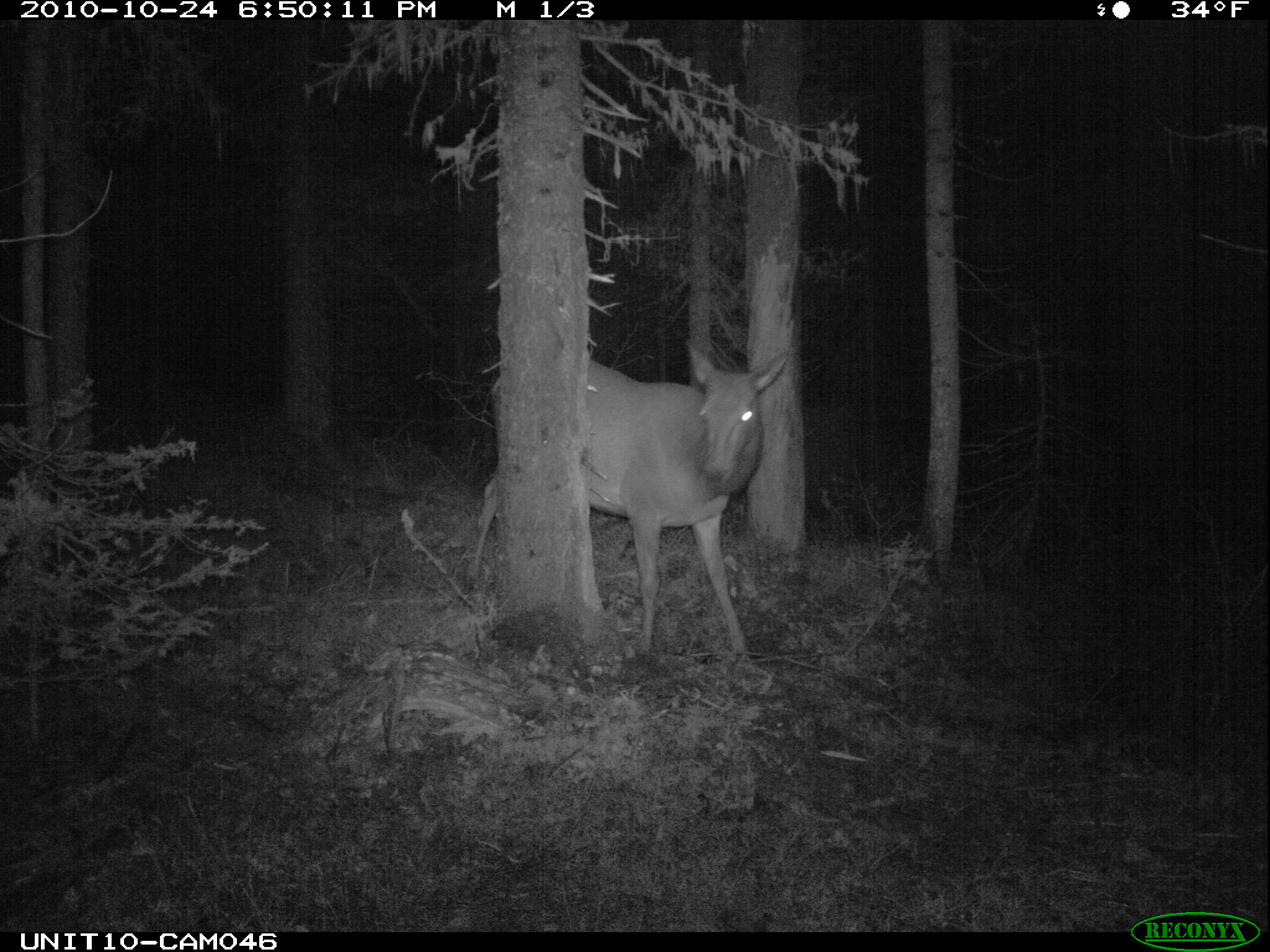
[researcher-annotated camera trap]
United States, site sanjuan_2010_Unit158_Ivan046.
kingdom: Animalia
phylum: Chordata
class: Mammalia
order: Artiodactyla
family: Cervidae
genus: Cervus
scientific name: Cervus elaphus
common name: red deer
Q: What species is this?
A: Cervus elaphus (red deer).